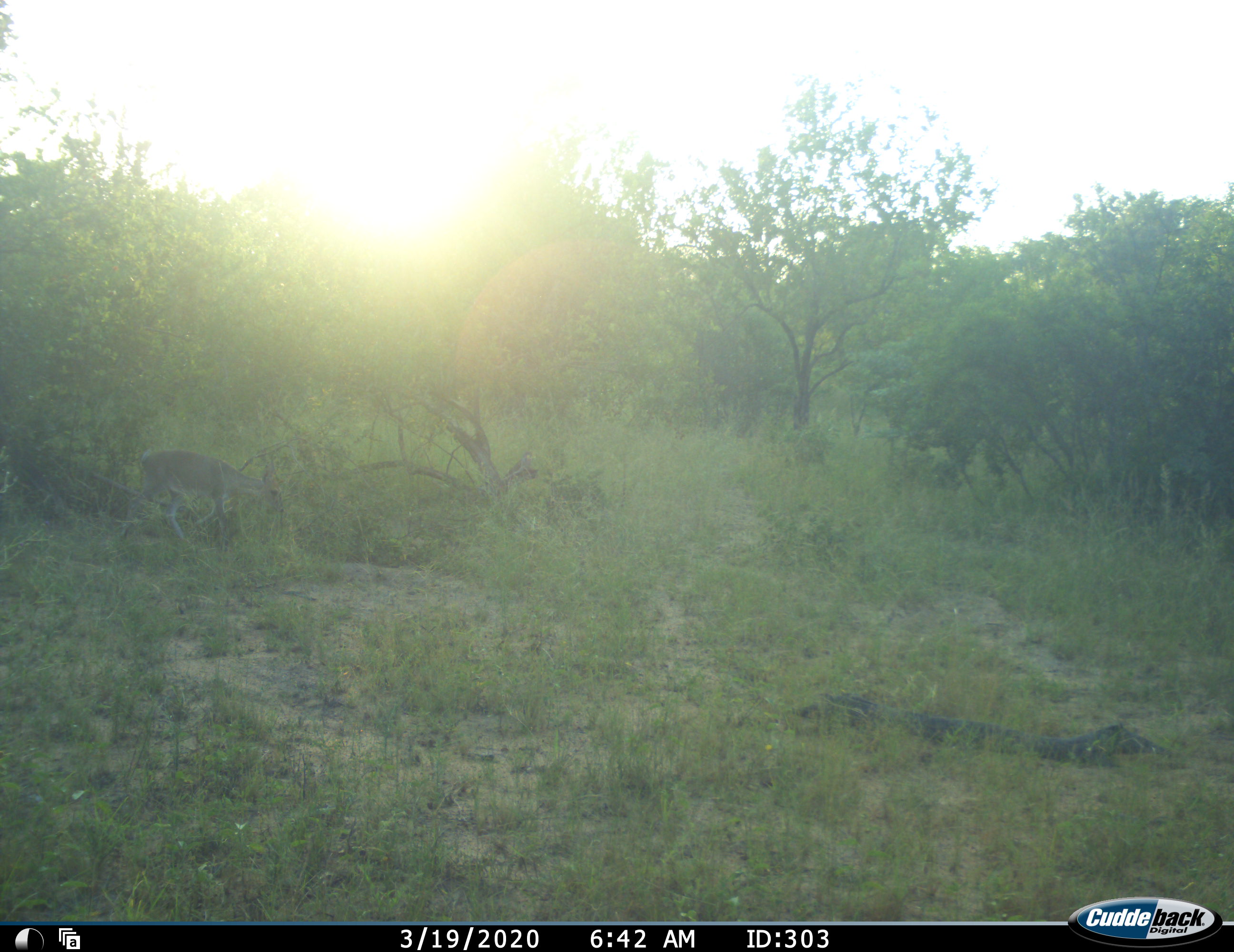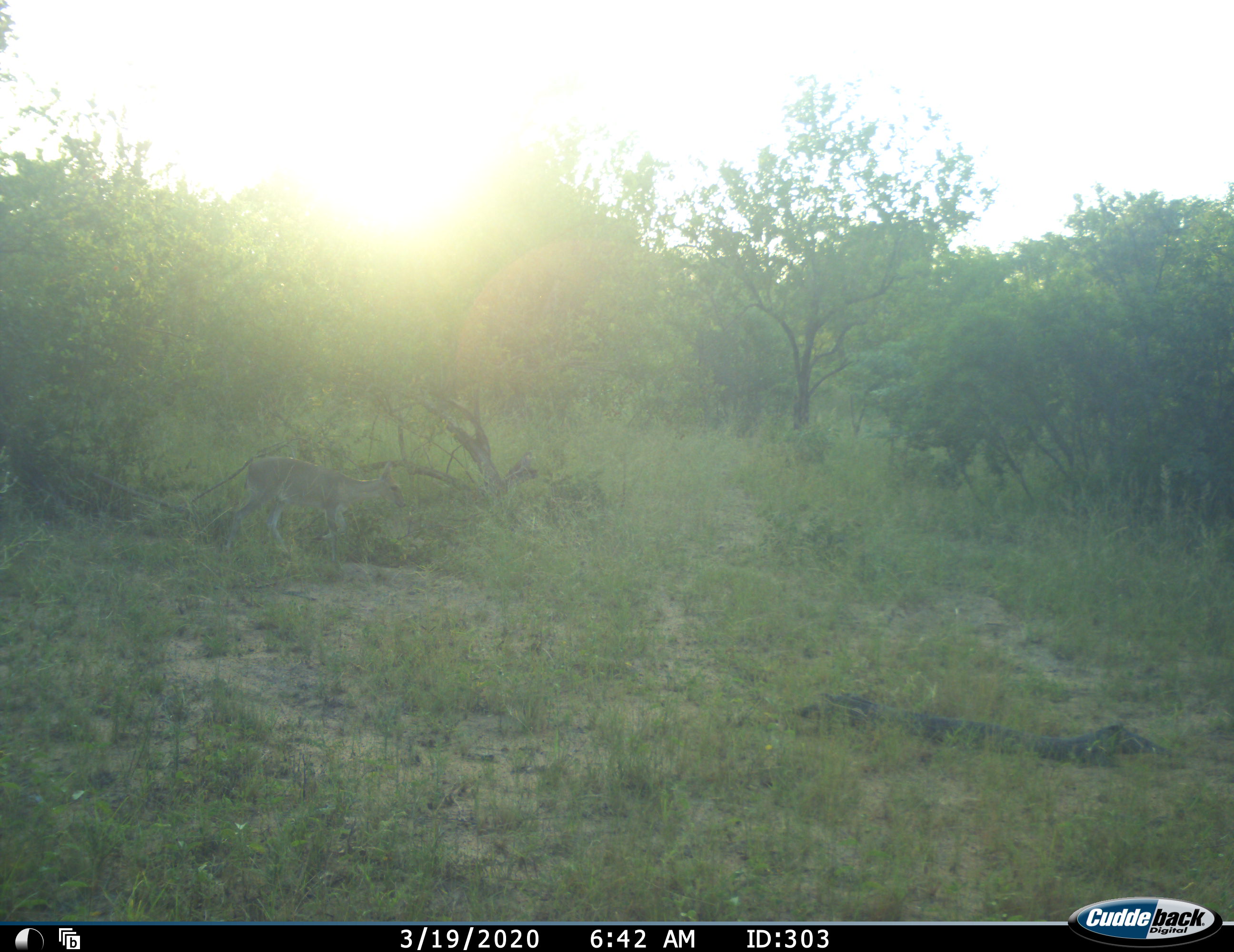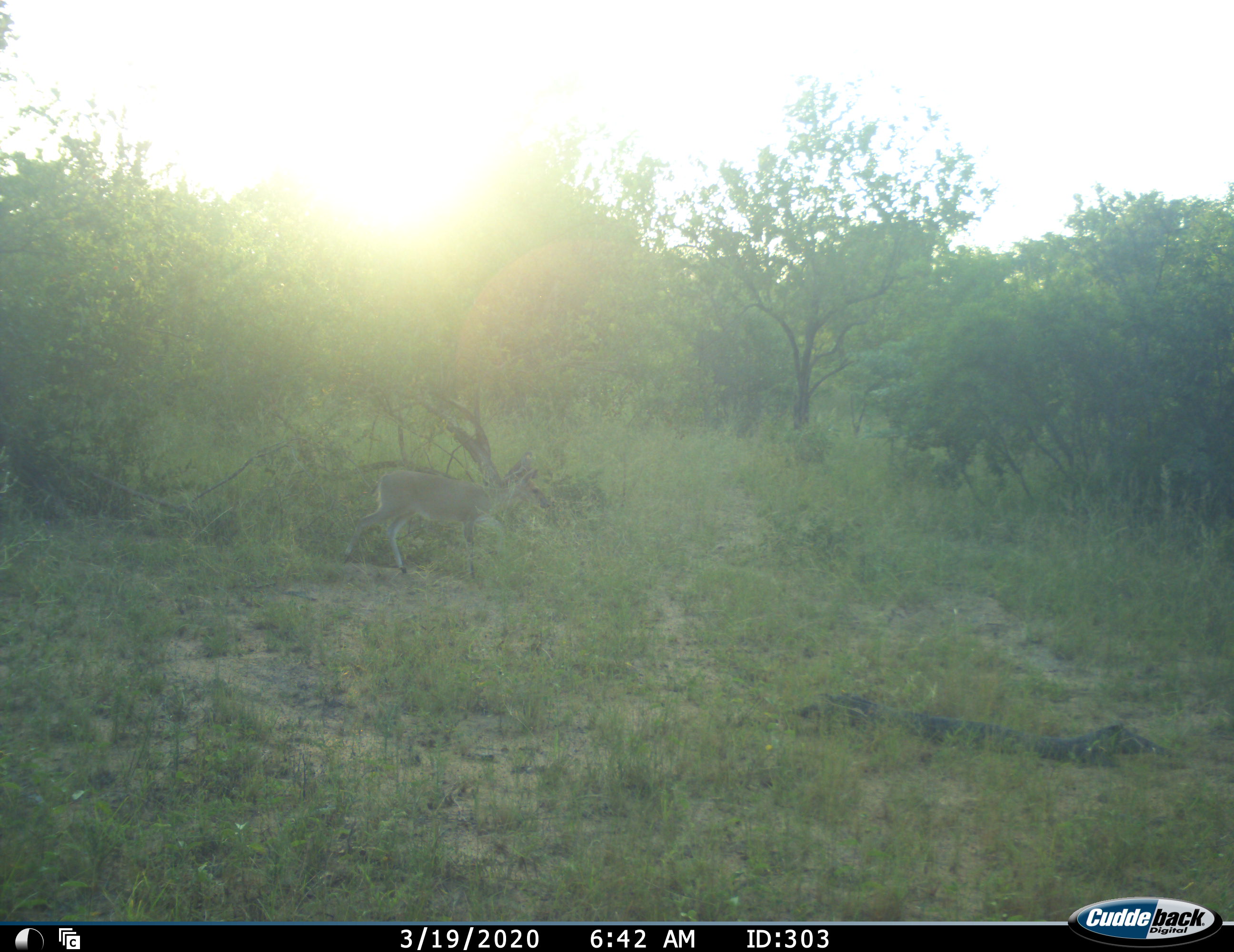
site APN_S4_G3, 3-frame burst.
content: unidentified animal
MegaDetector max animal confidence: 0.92